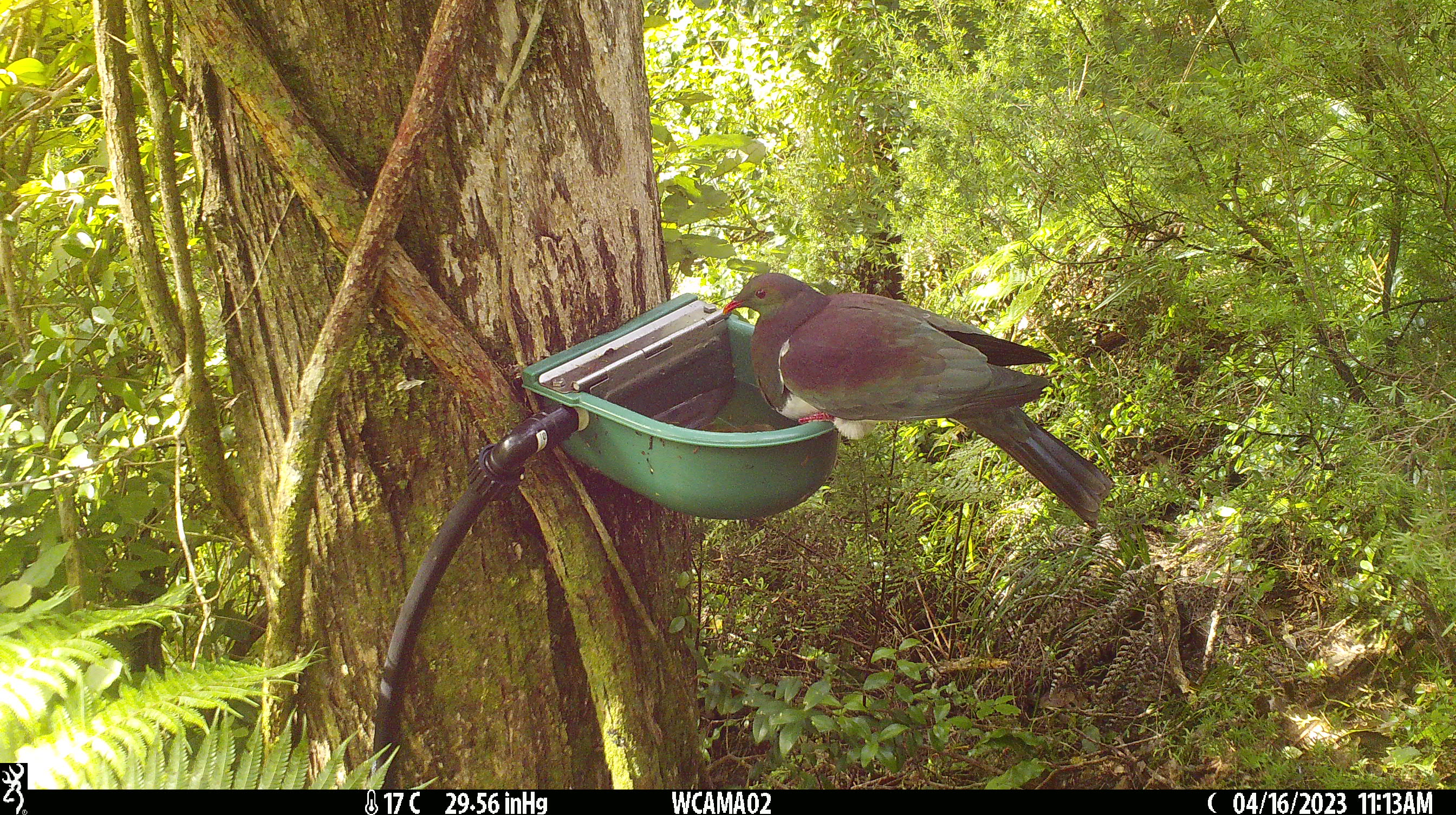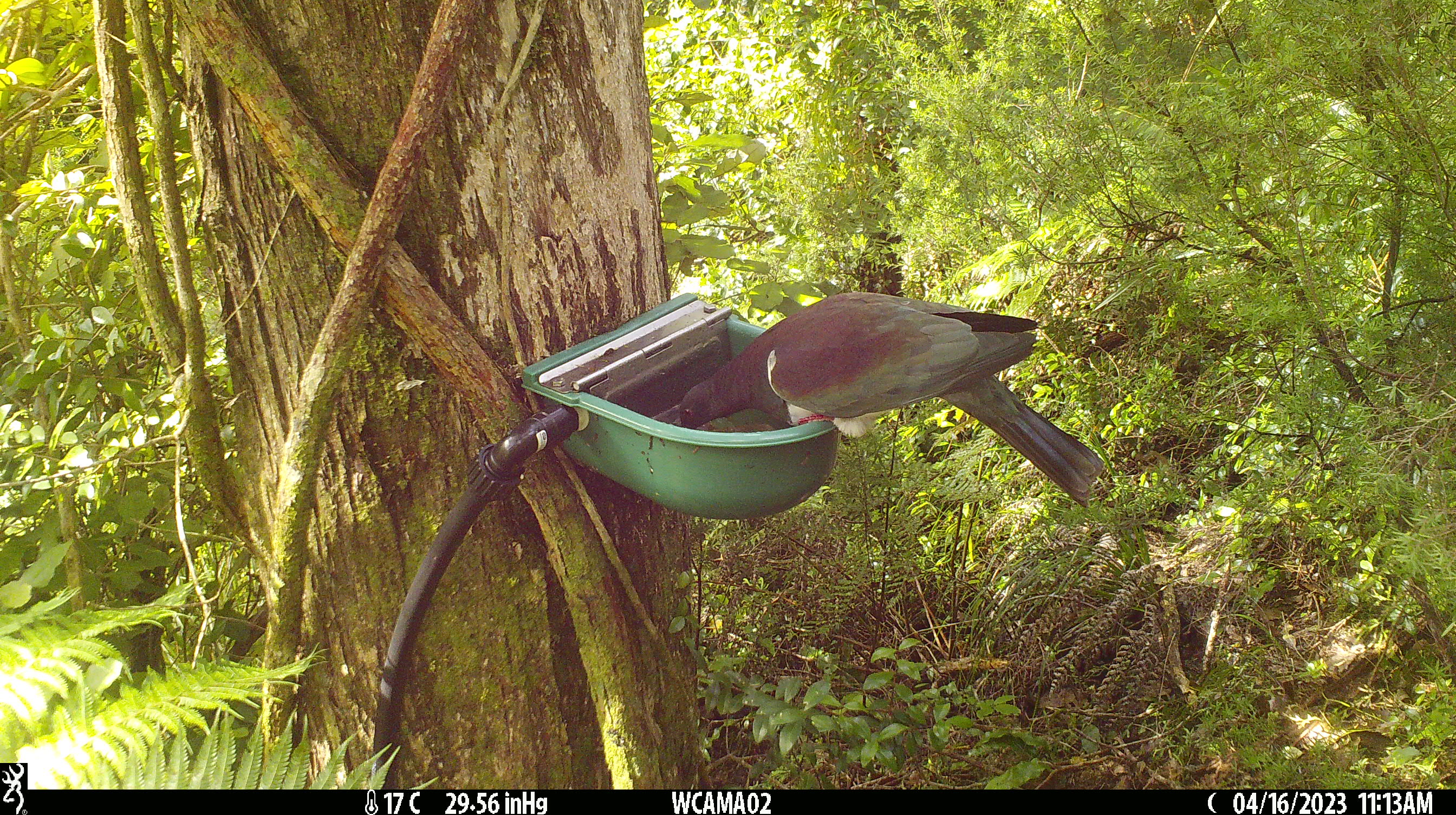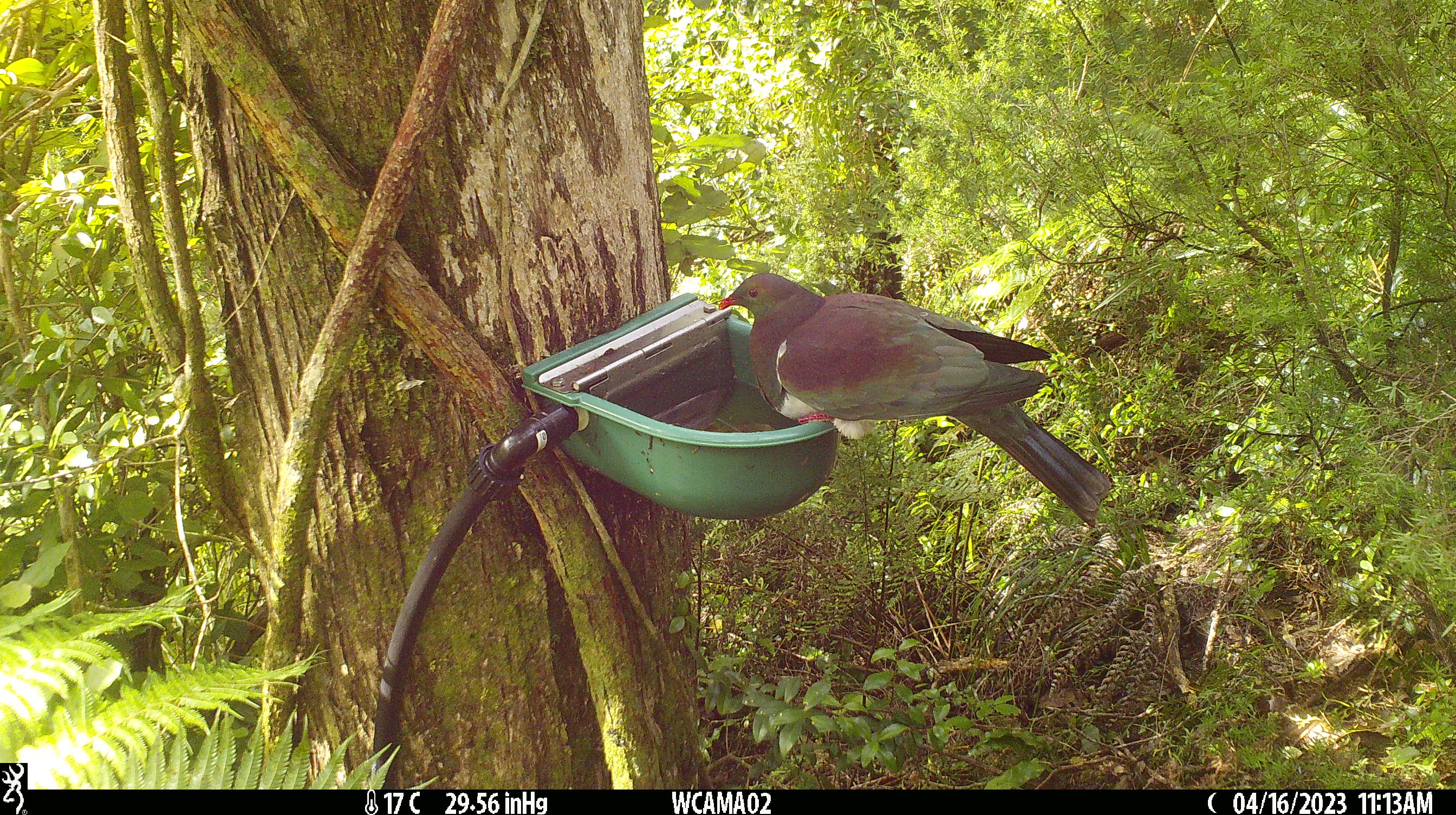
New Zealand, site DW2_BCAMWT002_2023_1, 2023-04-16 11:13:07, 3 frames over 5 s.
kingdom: Animalia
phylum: Chordata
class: Aves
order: Columbiformes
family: Columbidae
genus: Hemiphaga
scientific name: Hemiphaga novaeseelandiae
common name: new zealand pigeon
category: kereru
Kereru (new zealand pigeon) (Hemiphaga novaeseelandiae).